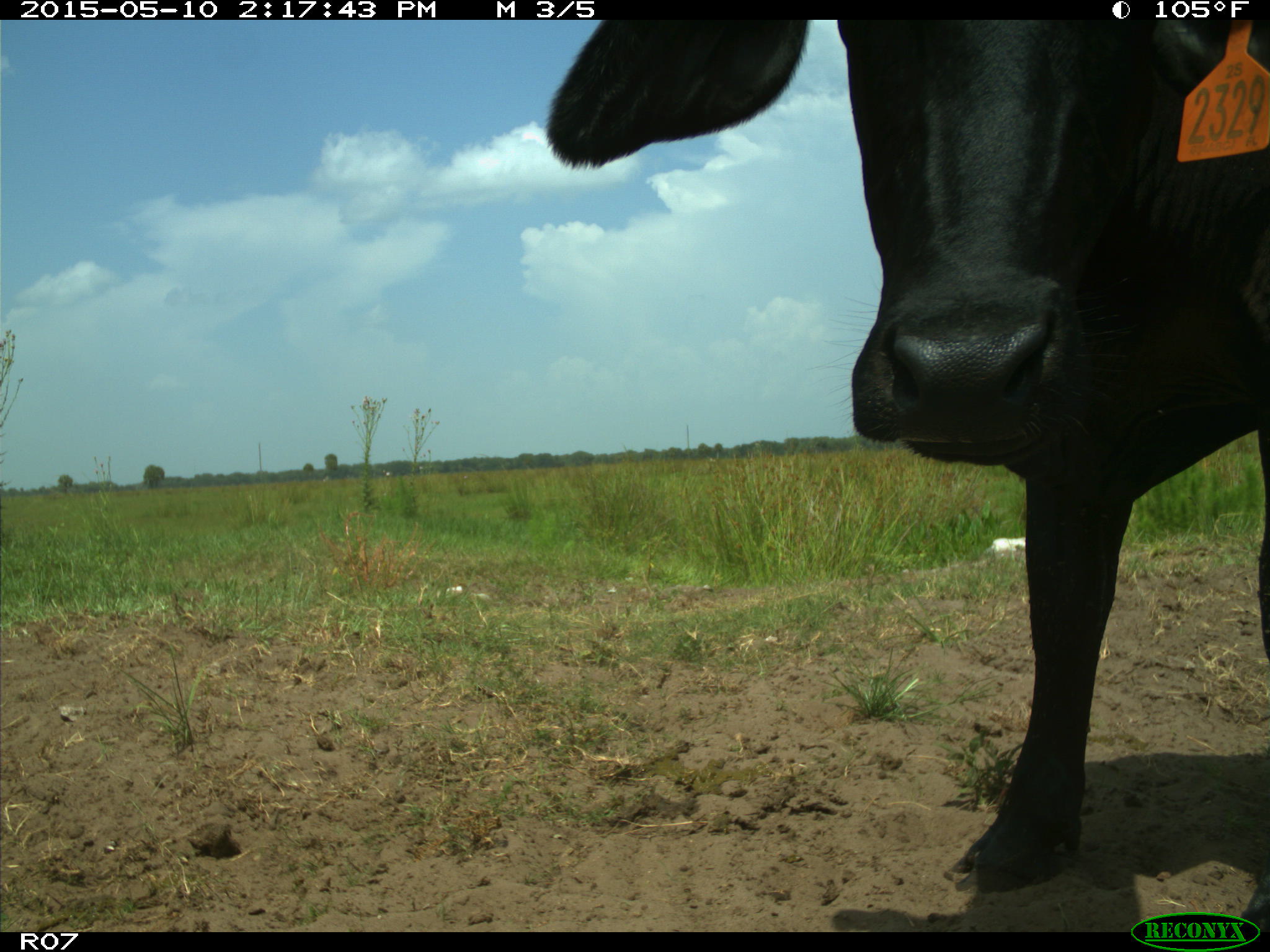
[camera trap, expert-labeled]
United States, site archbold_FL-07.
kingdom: Animalia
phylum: Chordata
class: Mammalia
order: Artiodactyla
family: Bovidae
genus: Bos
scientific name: Bos taurus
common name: domestic cow